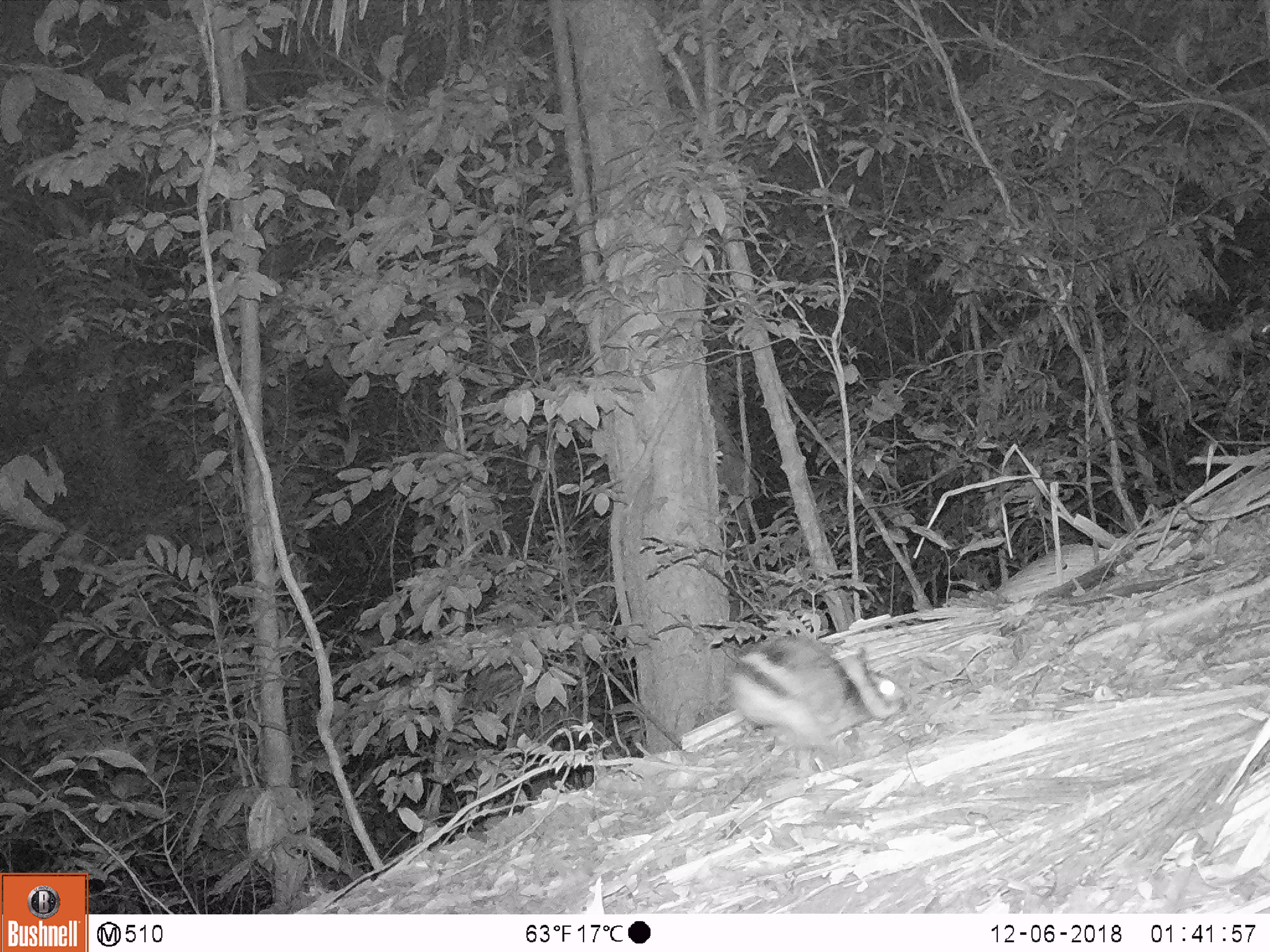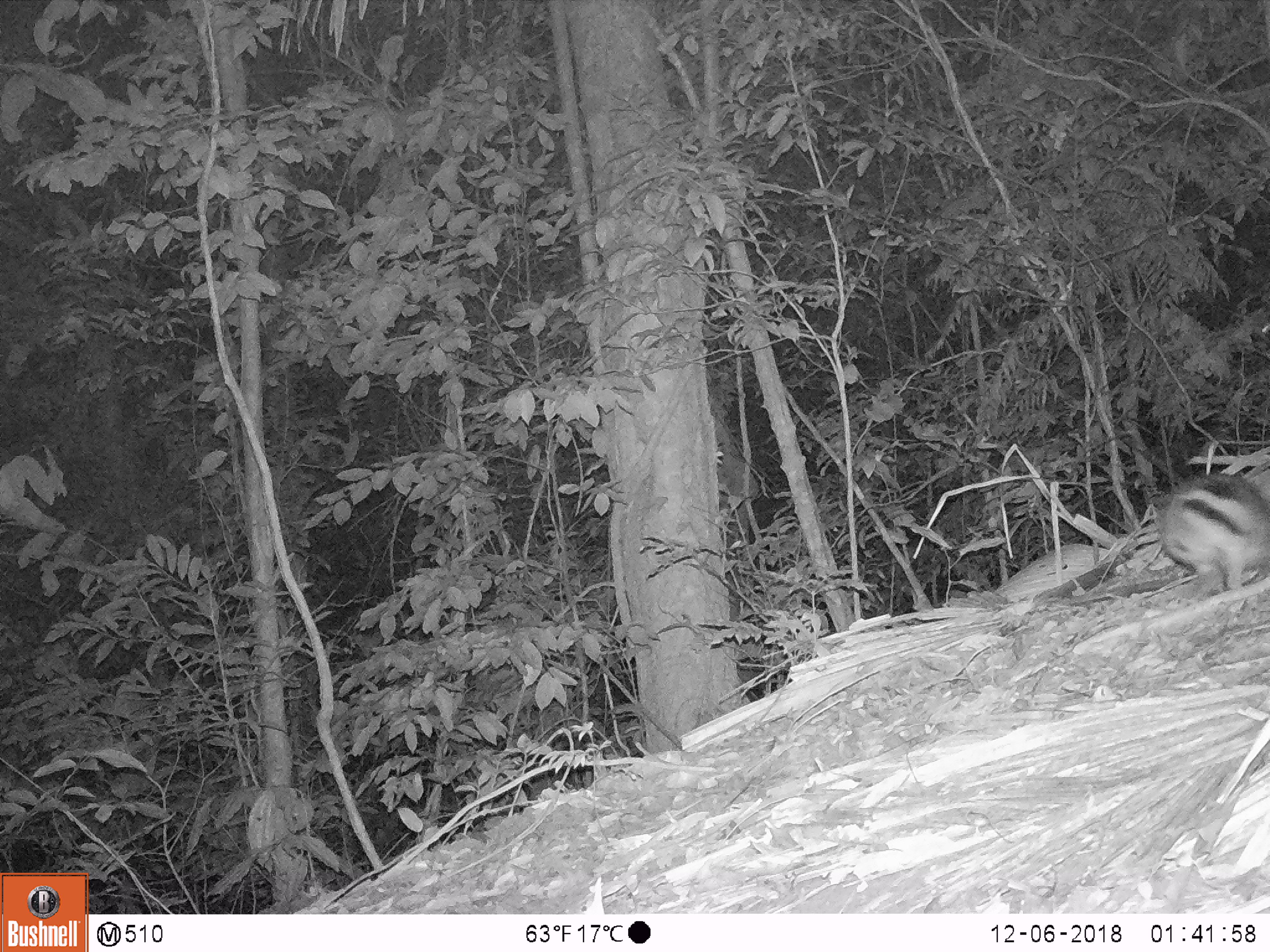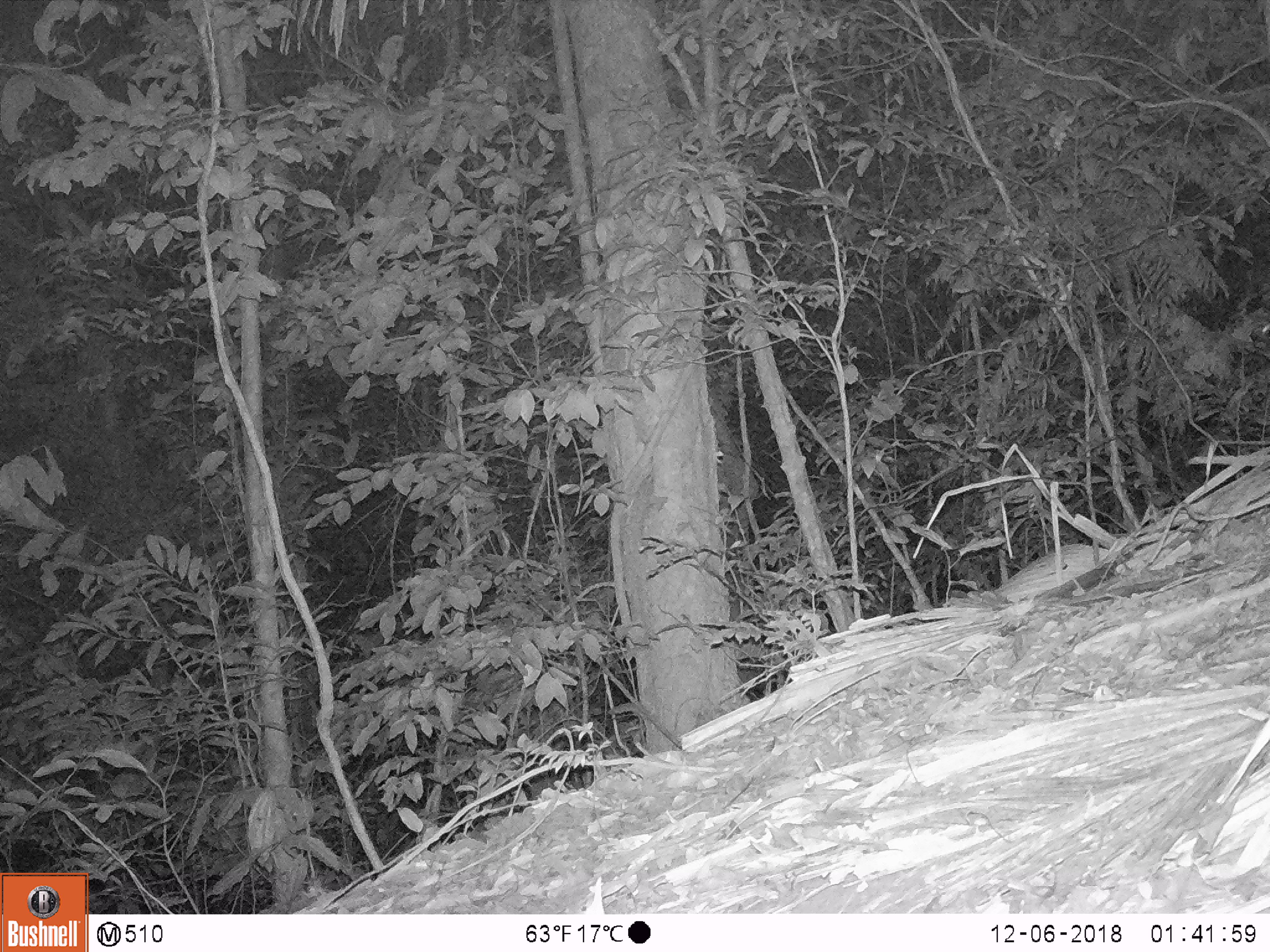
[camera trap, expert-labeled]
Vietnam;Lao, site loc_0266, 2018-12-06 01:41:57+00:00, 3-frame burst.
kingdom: Animalia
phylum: Chordata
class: Mammalia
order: Lagomorpha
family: Leporidae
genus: Nesolagus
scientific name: Nesolagus timminsi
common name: annamite striped rabbit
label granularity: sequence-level